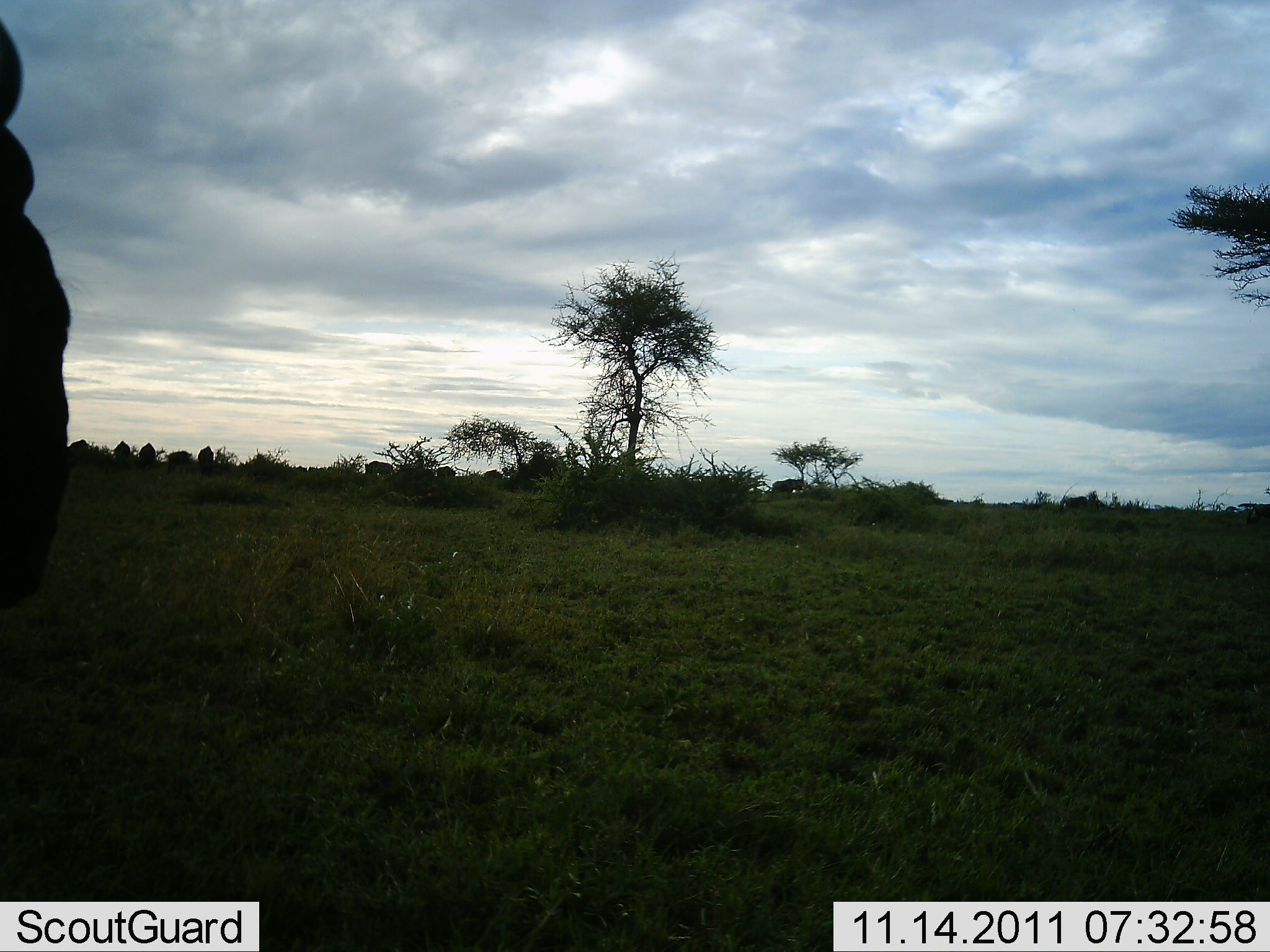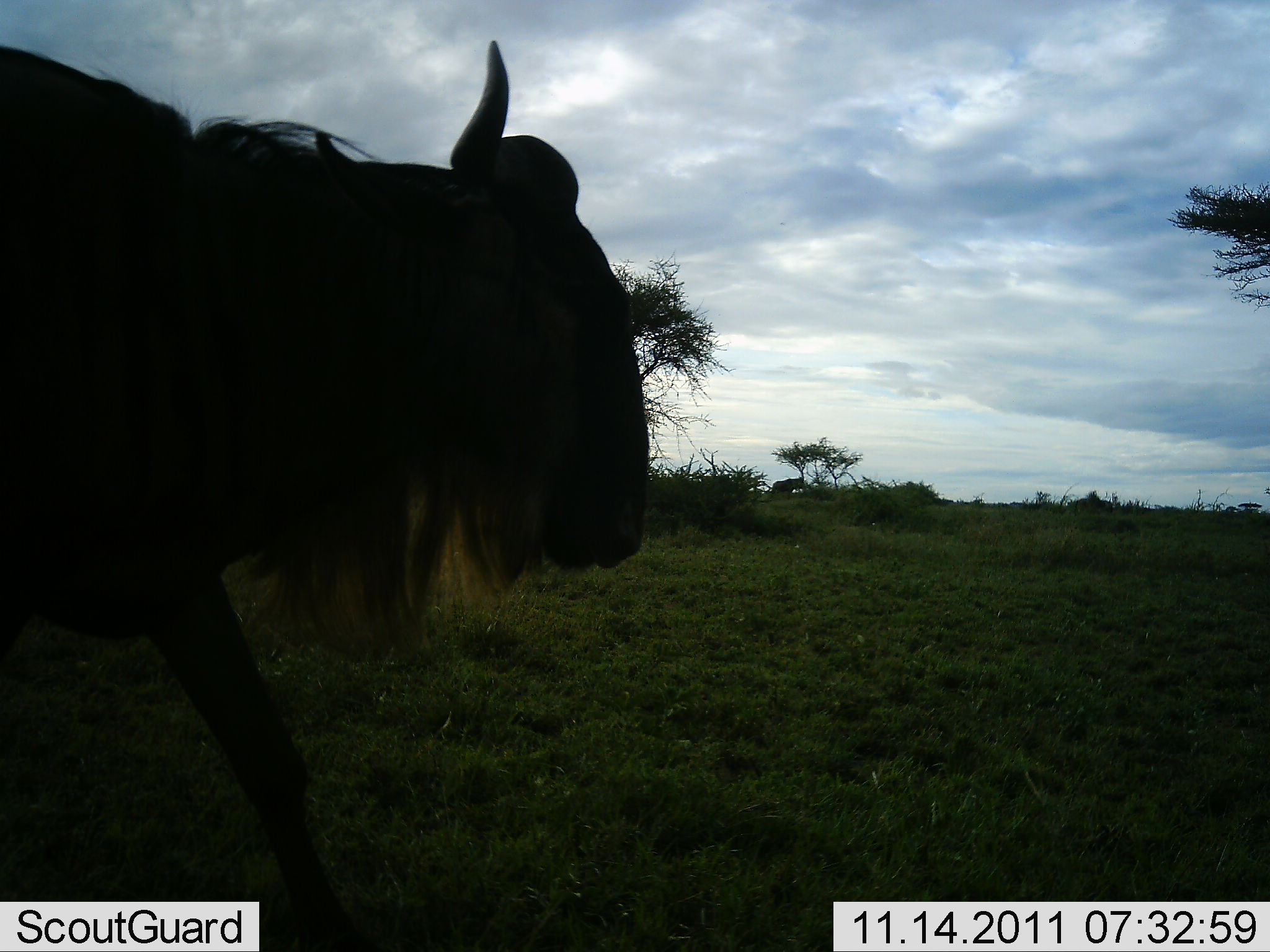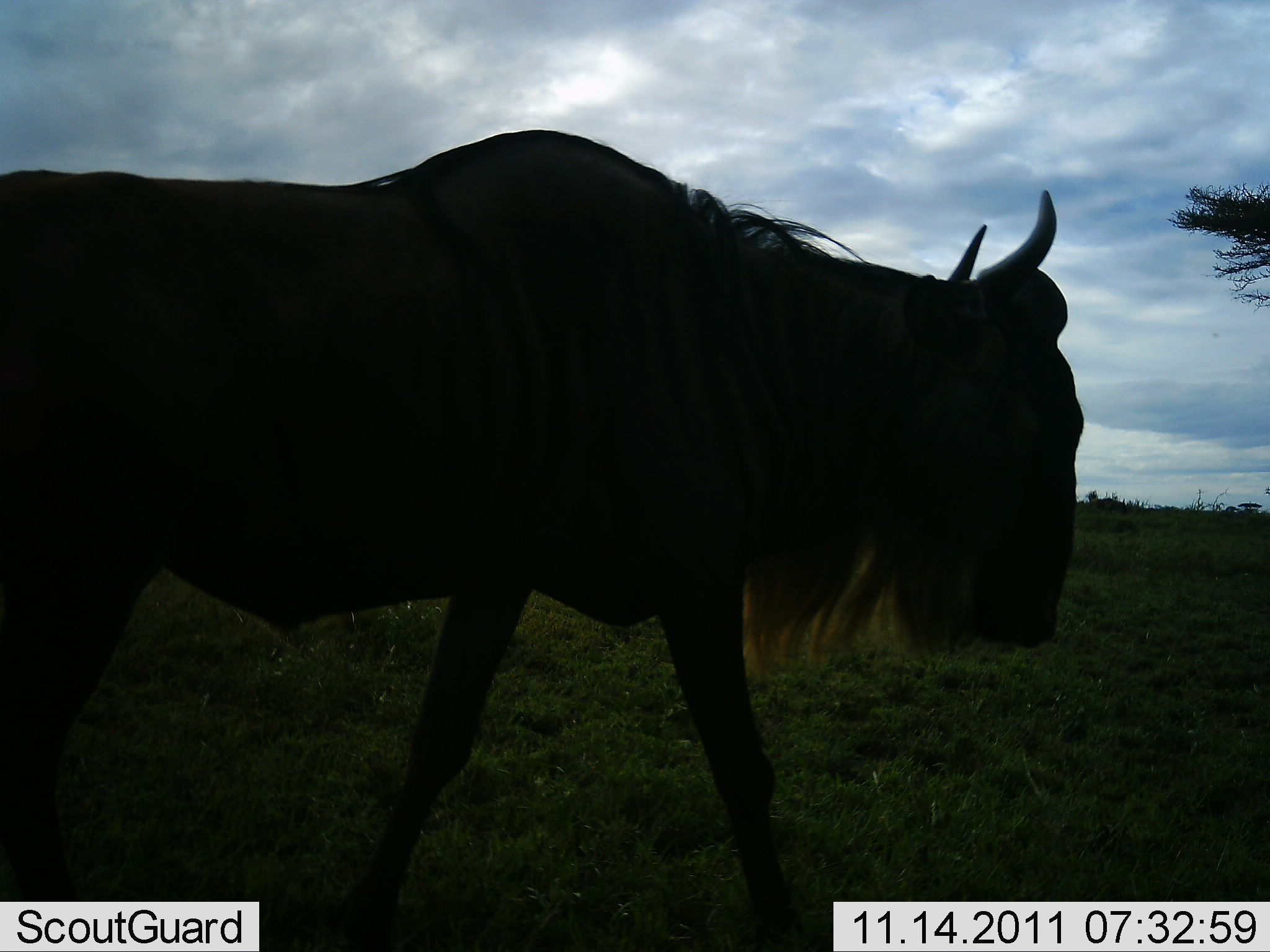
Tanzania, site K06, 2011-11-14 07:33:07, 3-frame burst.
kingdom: Animalia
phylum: Chordata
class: Mammalia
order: Artiodactyla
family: Bovidae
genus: Connochaetes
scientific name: Connochaetes taurinus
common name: blue wildebeest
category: wildebeest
Wildebeest (blue wildebeest) (Connochaetes taurinus), count 1. Behavior (volunteer vote fractions): standing 13%, resting 0%, moving 100%, interacting 0%. Young present (vote fraction): 0%. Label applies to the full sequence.